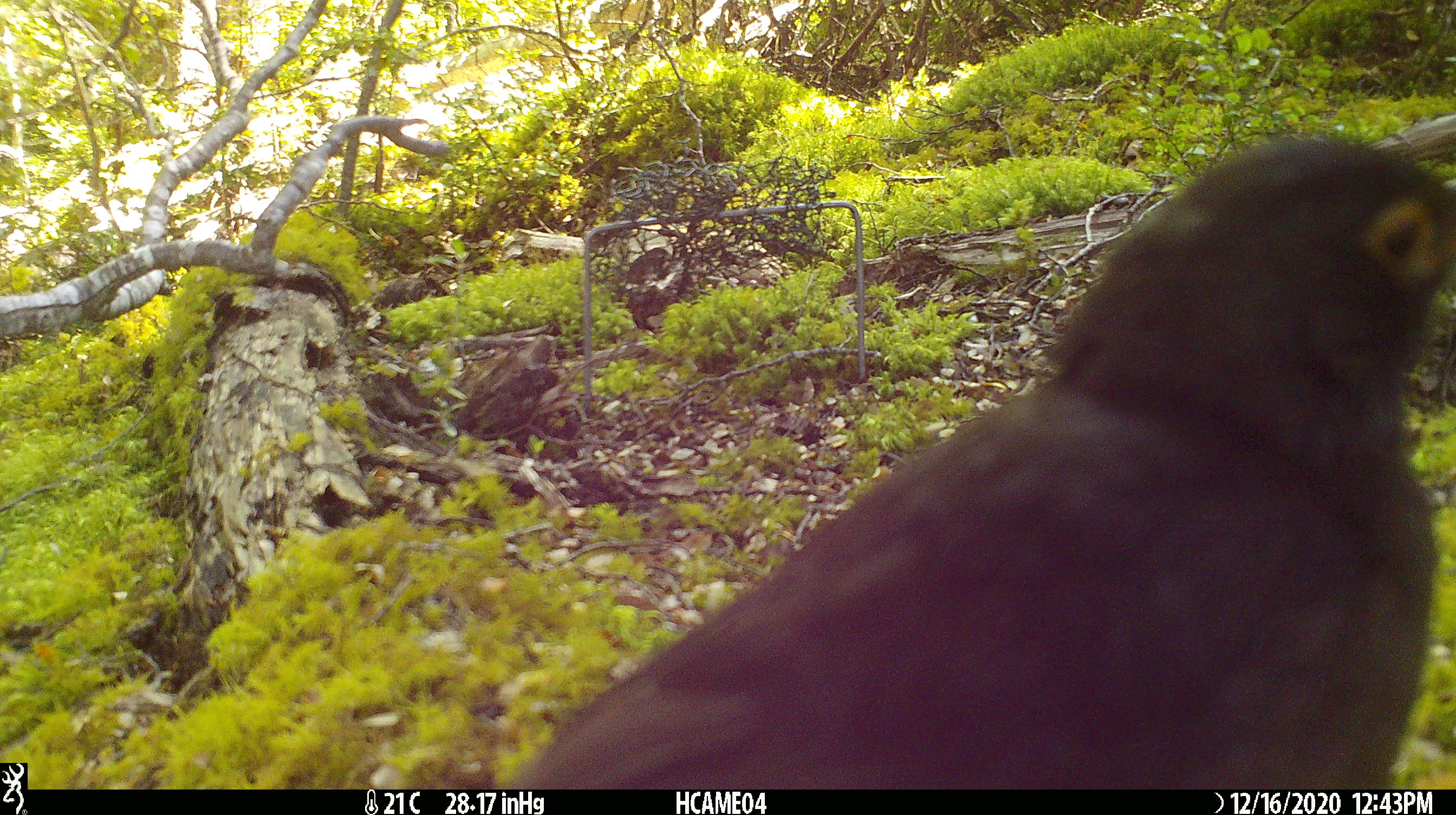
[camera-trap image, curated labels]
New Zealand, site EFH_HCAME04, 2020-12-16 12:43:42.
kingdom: Animalia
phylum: Chordata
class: Aves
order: Passeriformes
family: Turdidae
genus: Turdus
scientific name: Turdus merula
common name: eurasian blackbird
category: blackbird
Blackbird (eurasian blackbird) (Turdus merula).